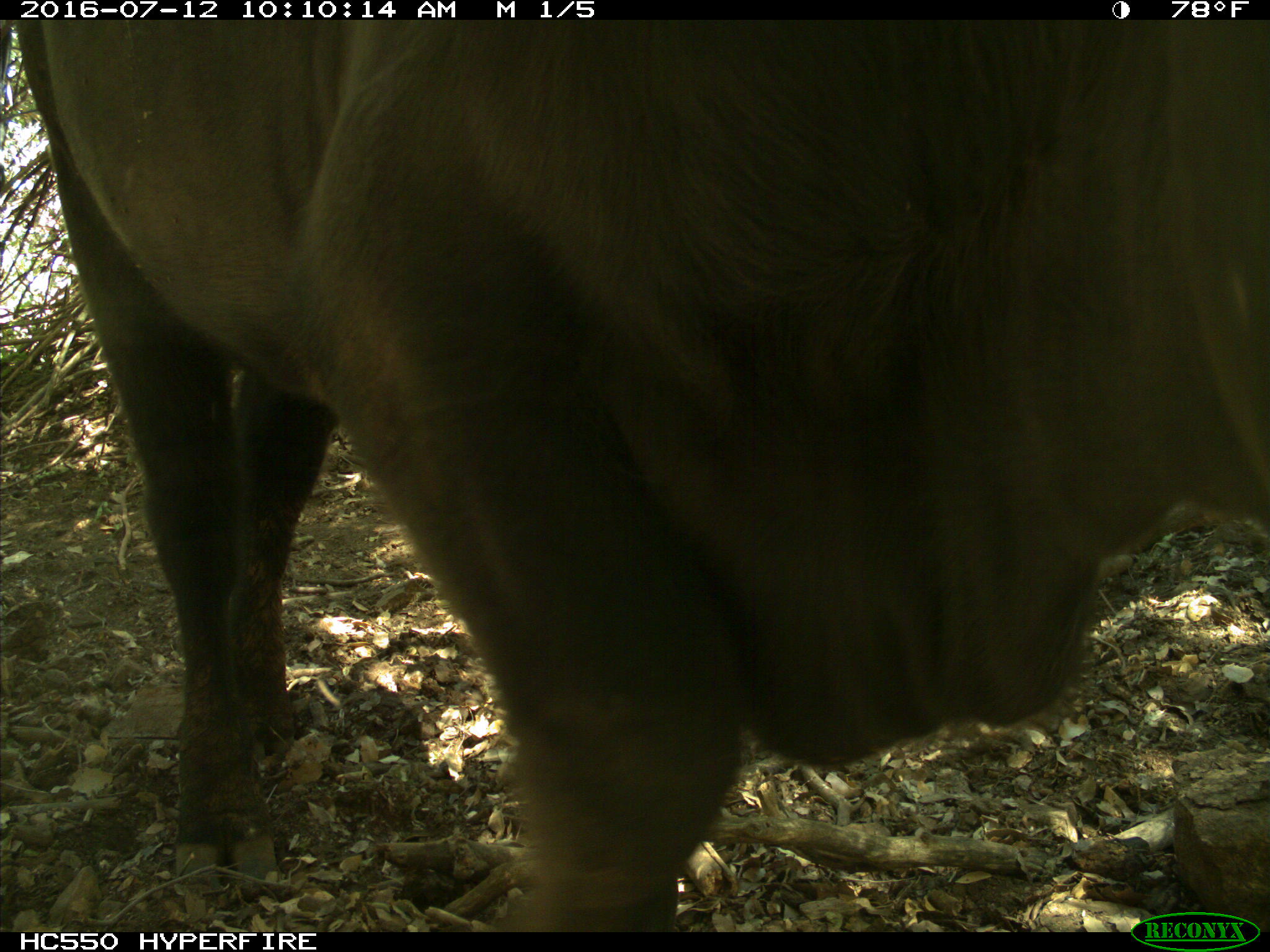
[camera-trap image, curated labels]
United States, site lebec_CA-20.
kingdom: Animalia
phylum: Chordata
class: Mammalia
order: Artiodactyla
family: Bovidae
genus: Bos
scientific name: Bos taurus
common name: domestic cow